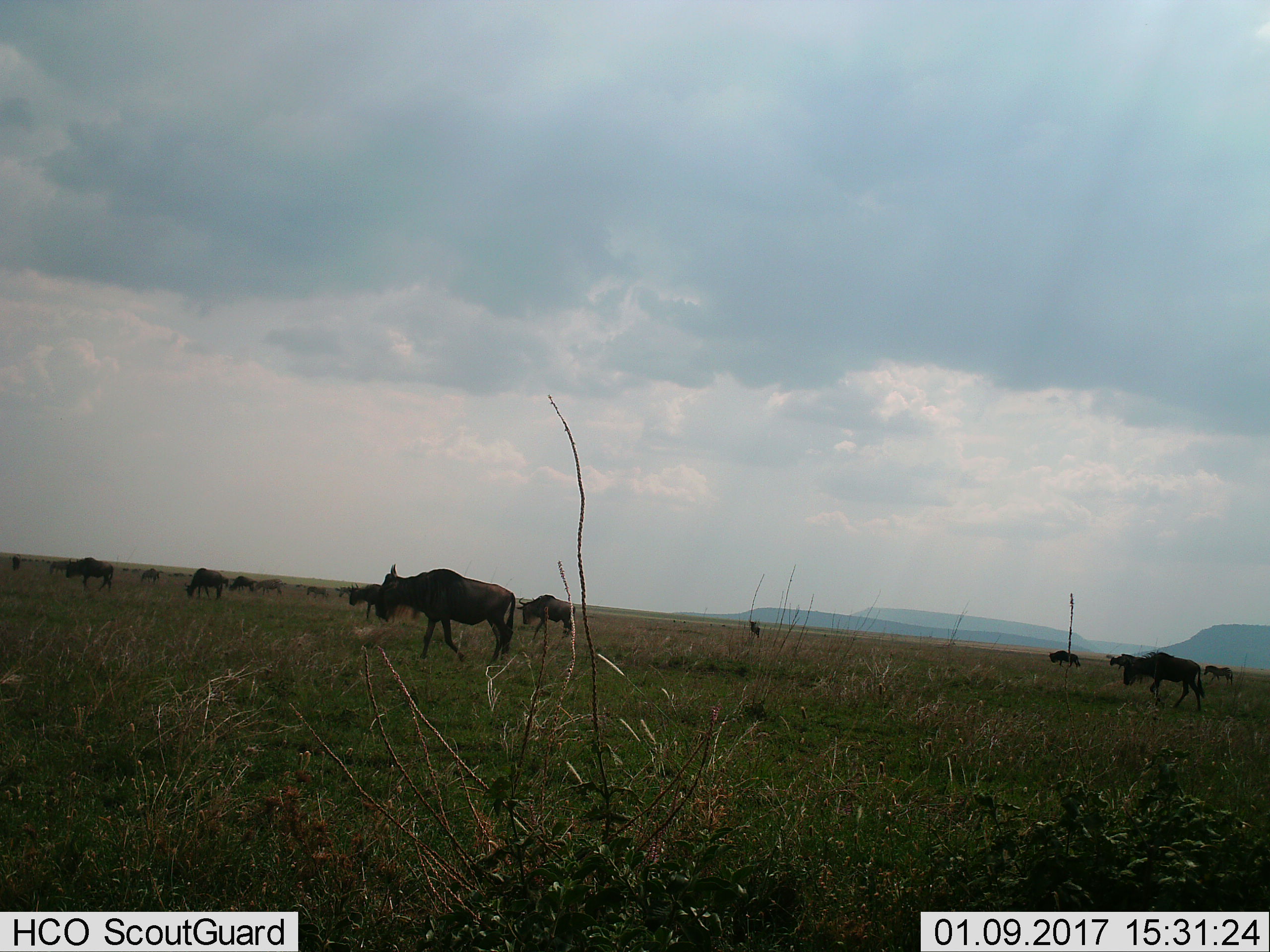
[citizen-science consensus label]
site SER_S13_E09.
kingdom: Animalia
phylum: Chordata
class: Mammalia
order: Artiodactyla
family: Bovidae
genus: Connochaetes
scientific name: Connochaetes taurinus taurinus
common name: blue wildebeest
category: wildebeestblue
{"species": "wildebeestblue (blue wildebeest) (Connochaetes taurinus taurinus)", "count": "11-50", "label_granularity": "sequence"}